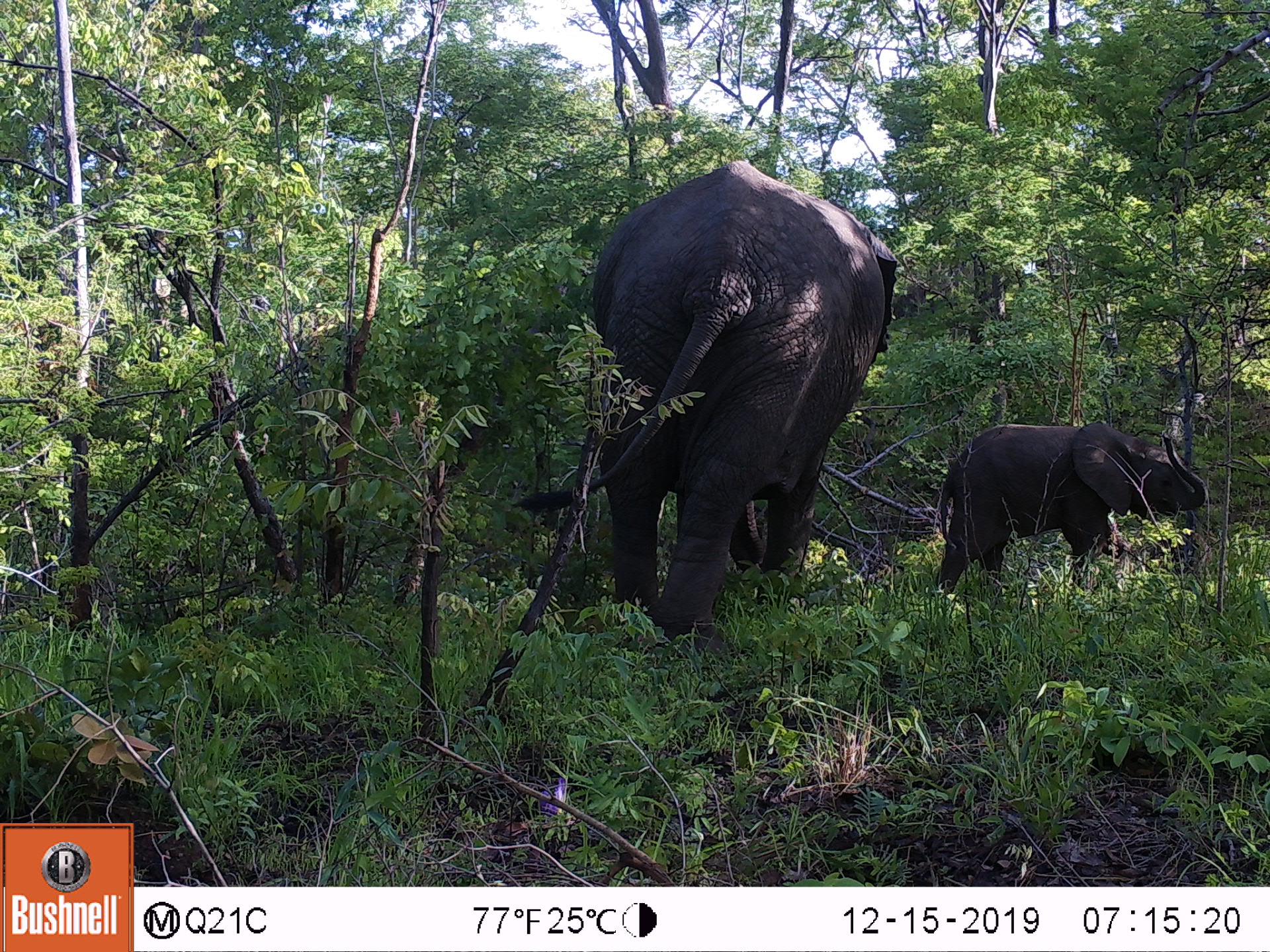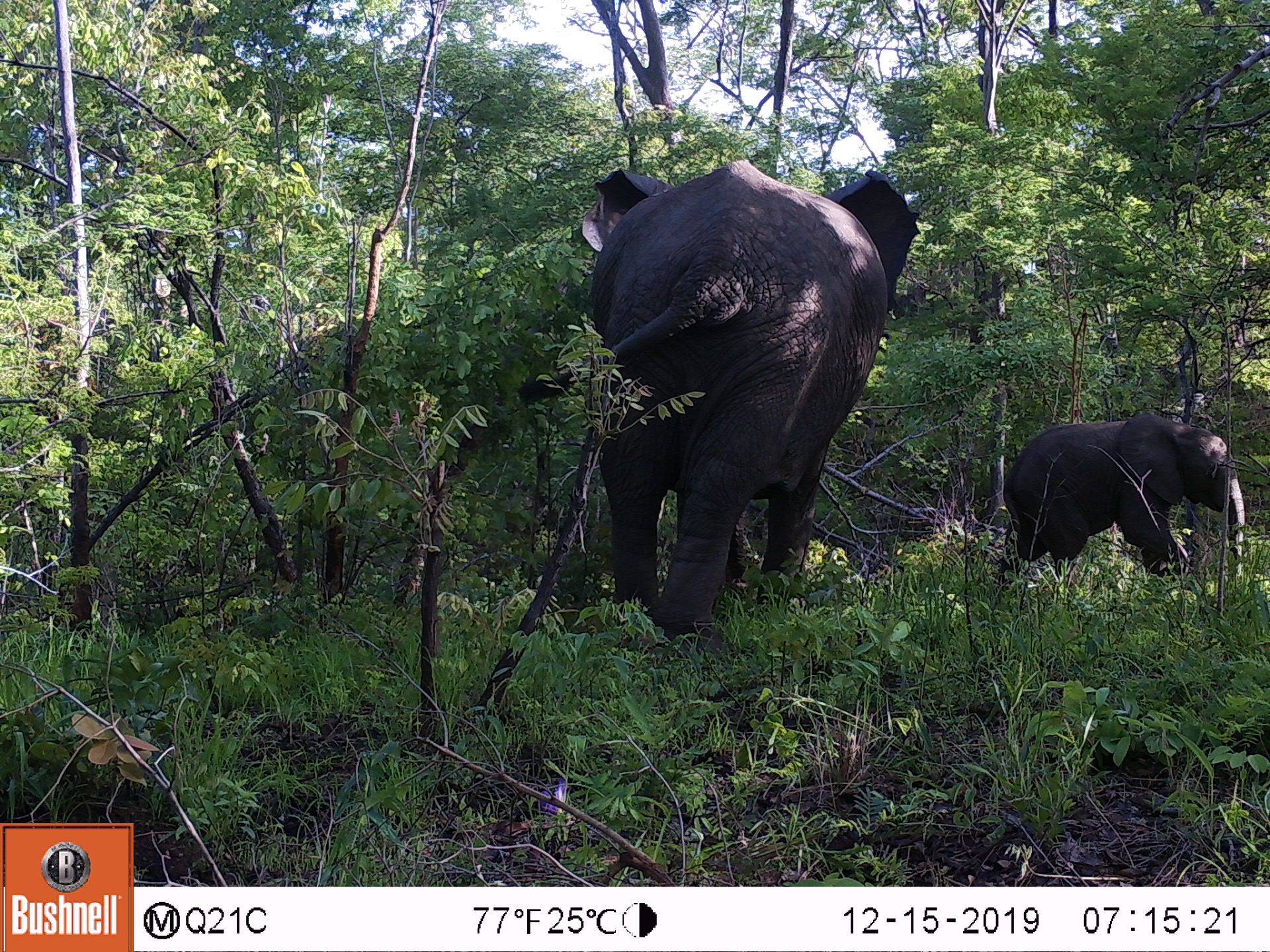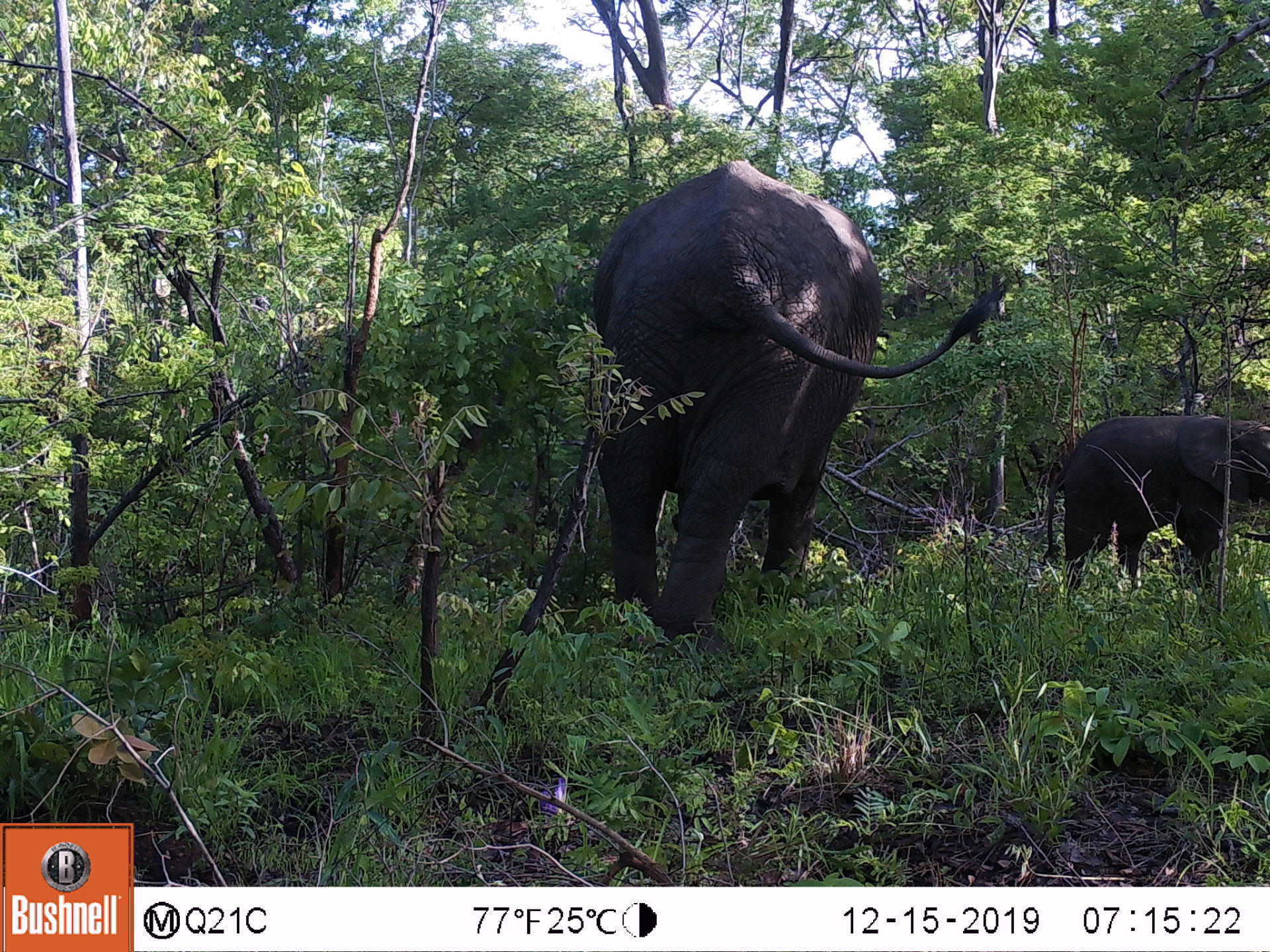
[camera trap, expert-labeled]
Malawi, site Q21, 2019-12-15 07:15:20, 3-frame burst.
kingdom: Animalia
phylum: Chordata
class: Mammalia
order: Proboscidea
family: Elephantidae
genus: Loxodonta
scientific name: Loxodonta africana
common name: african savanna elephant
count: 2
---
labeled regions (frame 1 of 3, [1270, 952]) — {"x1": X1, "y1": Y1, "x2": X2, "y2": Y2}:
african savanna elephant: {"x1": 504, "y1": 157, "x2": 908, "y2": 650}; {"x1": 931, "y1": 411, "x2": 1213, "y2": 602}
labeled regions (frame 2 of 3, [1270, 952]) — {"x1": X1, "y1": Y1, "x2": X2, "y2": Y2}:
african savanna elephant: {"x1": 500, "y1": 141, "x2": 925, "y2": 652}; {"x1": 980, "y1": 405, "x2": 1251, "y2": 603}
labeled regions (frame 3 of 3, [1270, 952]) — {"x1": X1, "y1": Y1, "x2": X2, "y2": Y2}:
african savanna elephant: {"x1": 578, "y1": 147, "x2": 1016, "y2": 651}; {"x1": 1030, "y1": 411, "x2": 1269, "y2": 610}